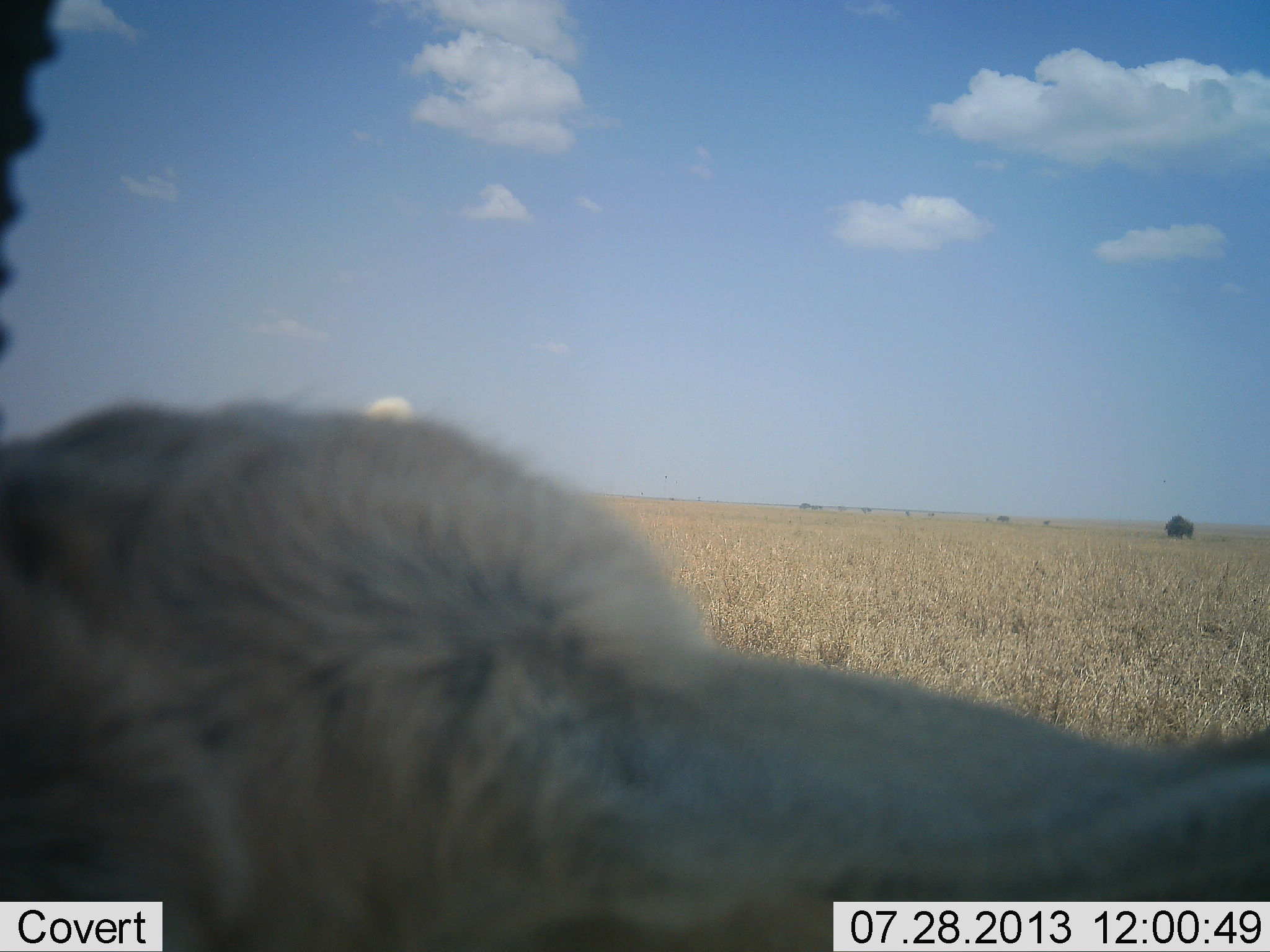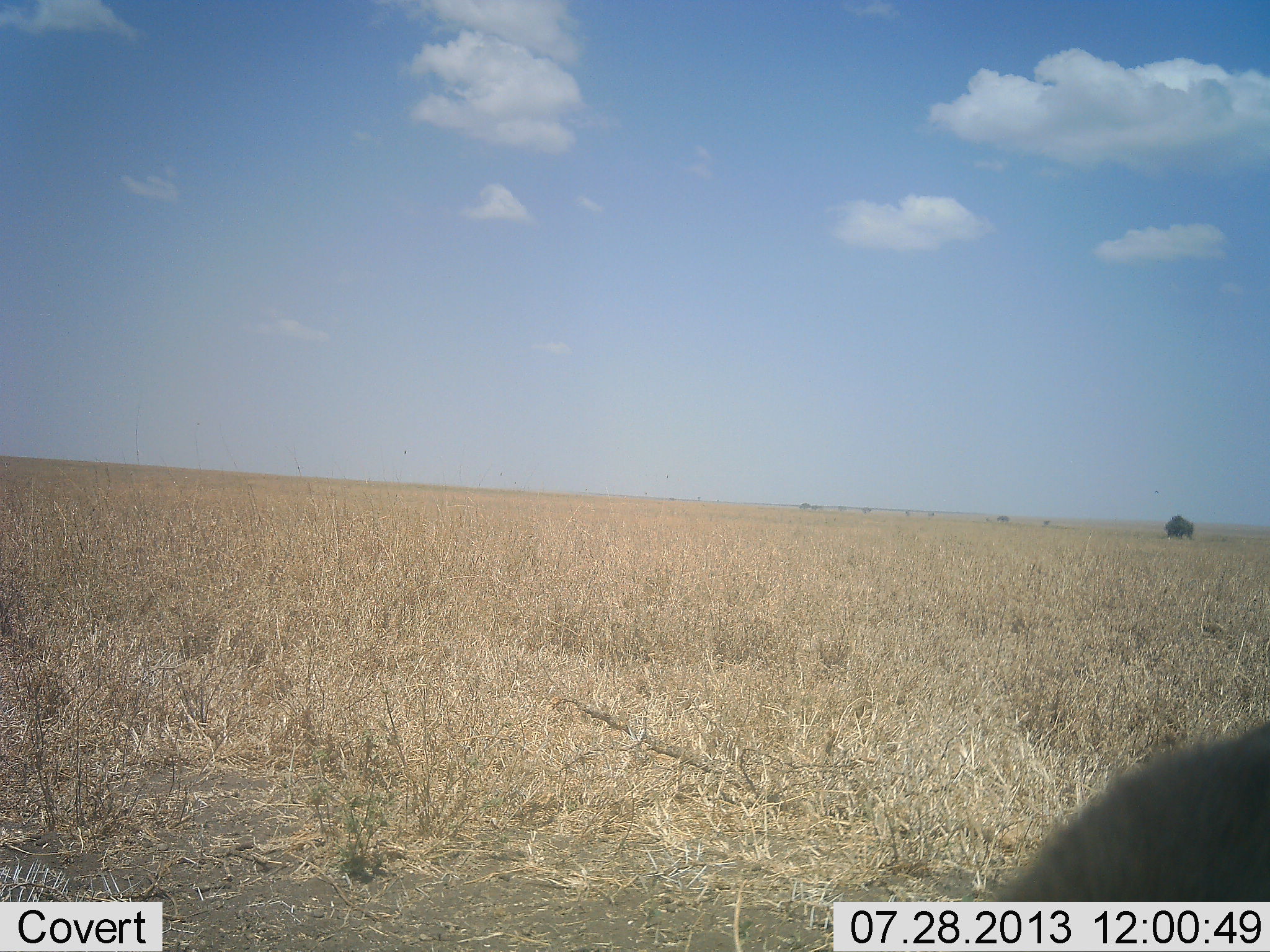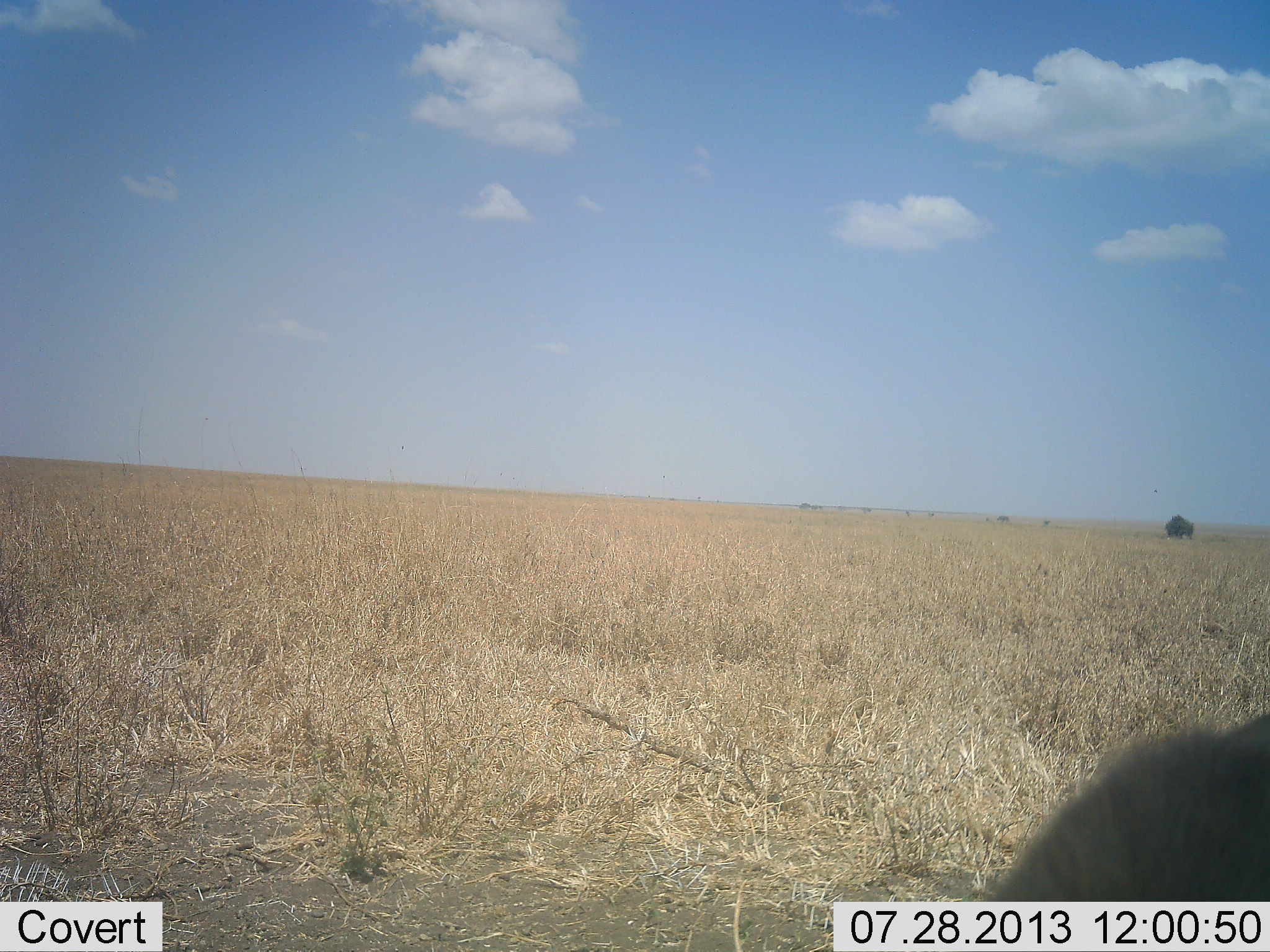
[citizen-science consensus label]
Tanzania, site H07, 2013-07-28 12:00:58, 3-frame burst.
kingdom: Animalia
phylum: Chordata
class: Mammalia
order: Artiodactyla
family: Bovidae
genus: Eudorcas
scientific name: Eudorcas thomsonii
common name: thomson's gazelle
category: gazellethomsons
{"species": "gazellethomsons (thomson's gazelle) (Eudorcas thomsonii)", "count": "1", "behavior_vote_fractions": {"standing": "39%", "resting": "11%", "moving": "22%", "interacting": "6%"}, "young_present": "0%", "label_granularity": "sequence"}